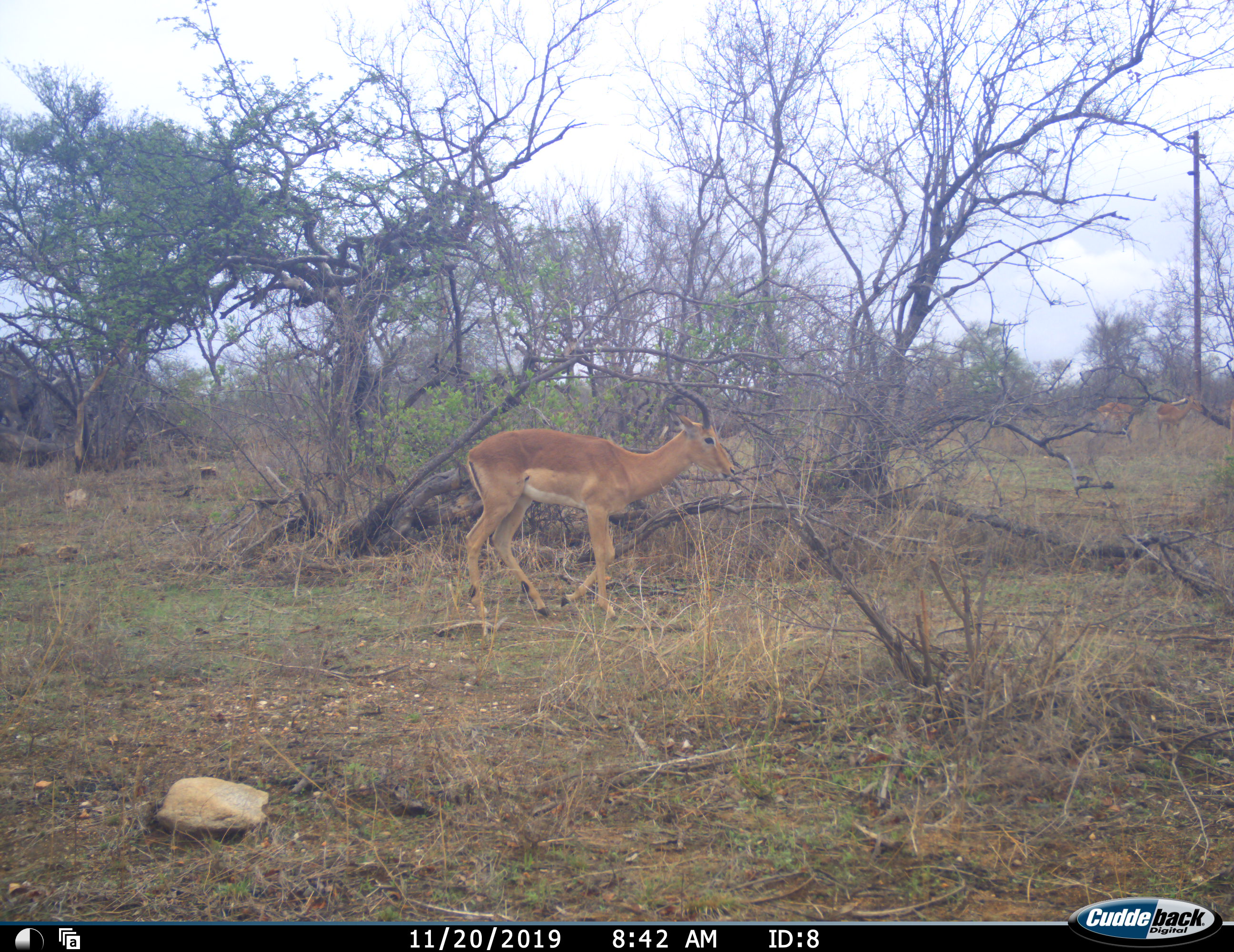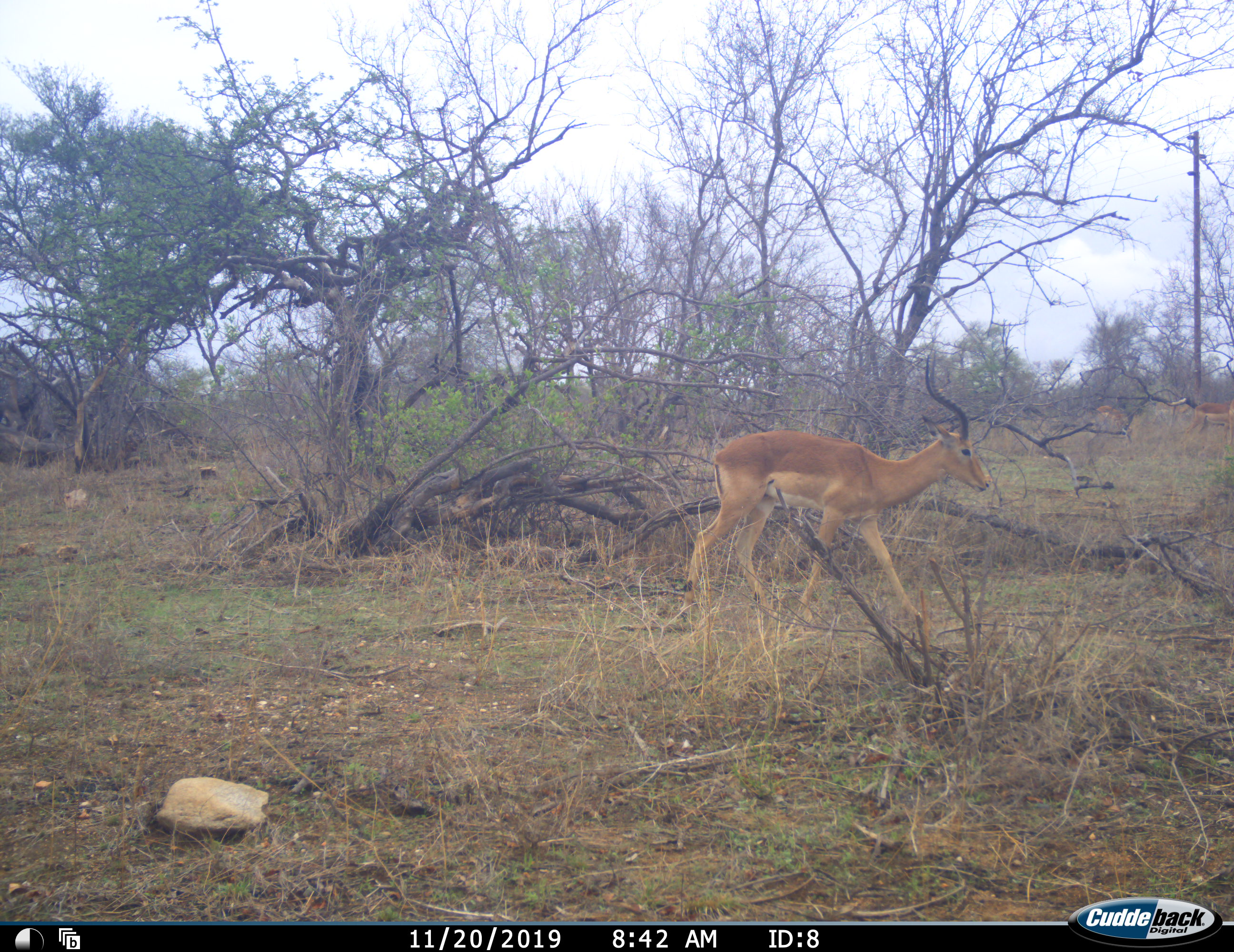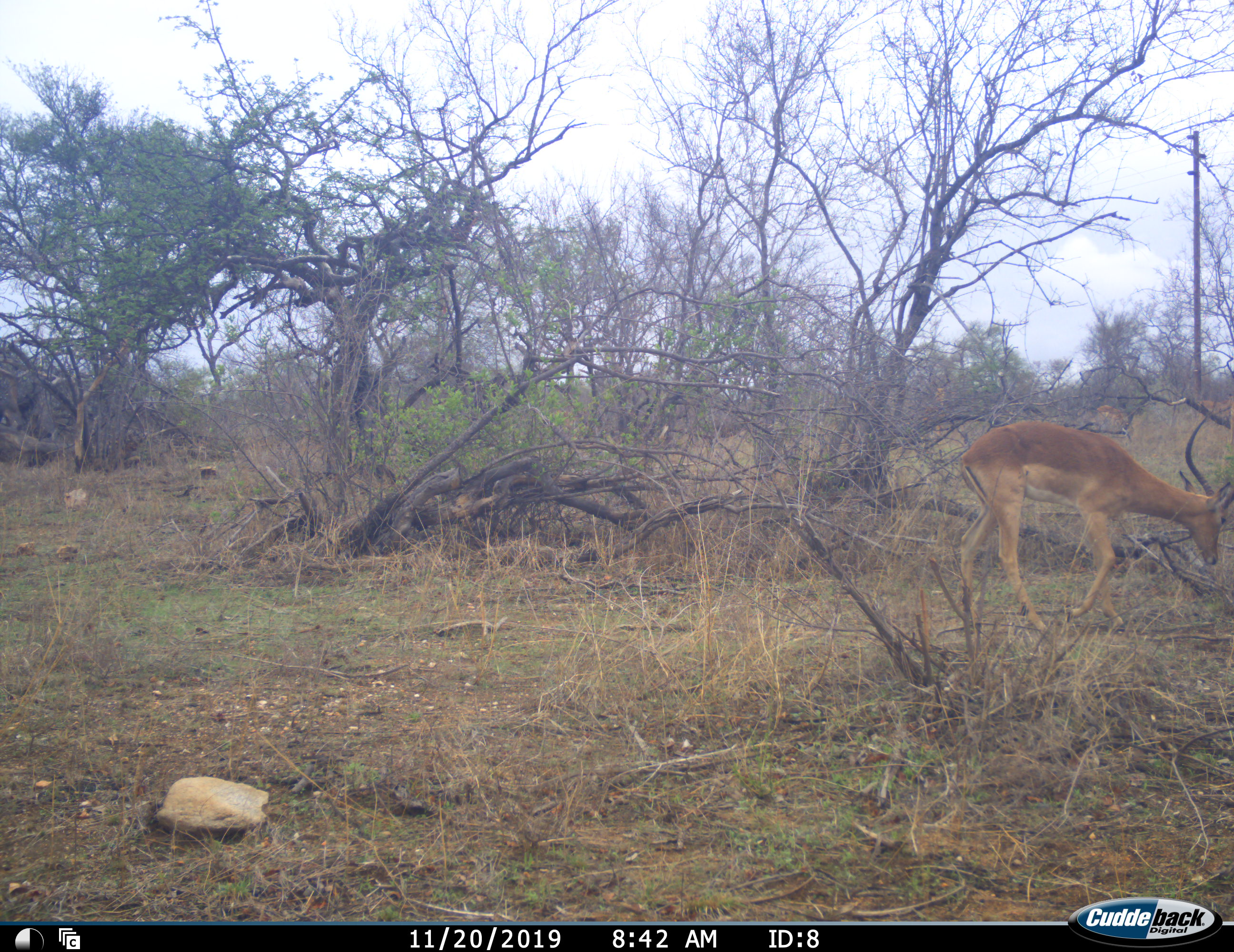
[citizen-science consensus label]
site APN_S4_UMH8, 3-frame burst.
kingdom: Animalia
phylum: Chordata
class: Mammalia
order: Artiodactyla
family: Bovidae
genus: Aepyceros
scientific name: Aepyceros melampus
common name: impala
Impala (Aepyceros melampus), count 1. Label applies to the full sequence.